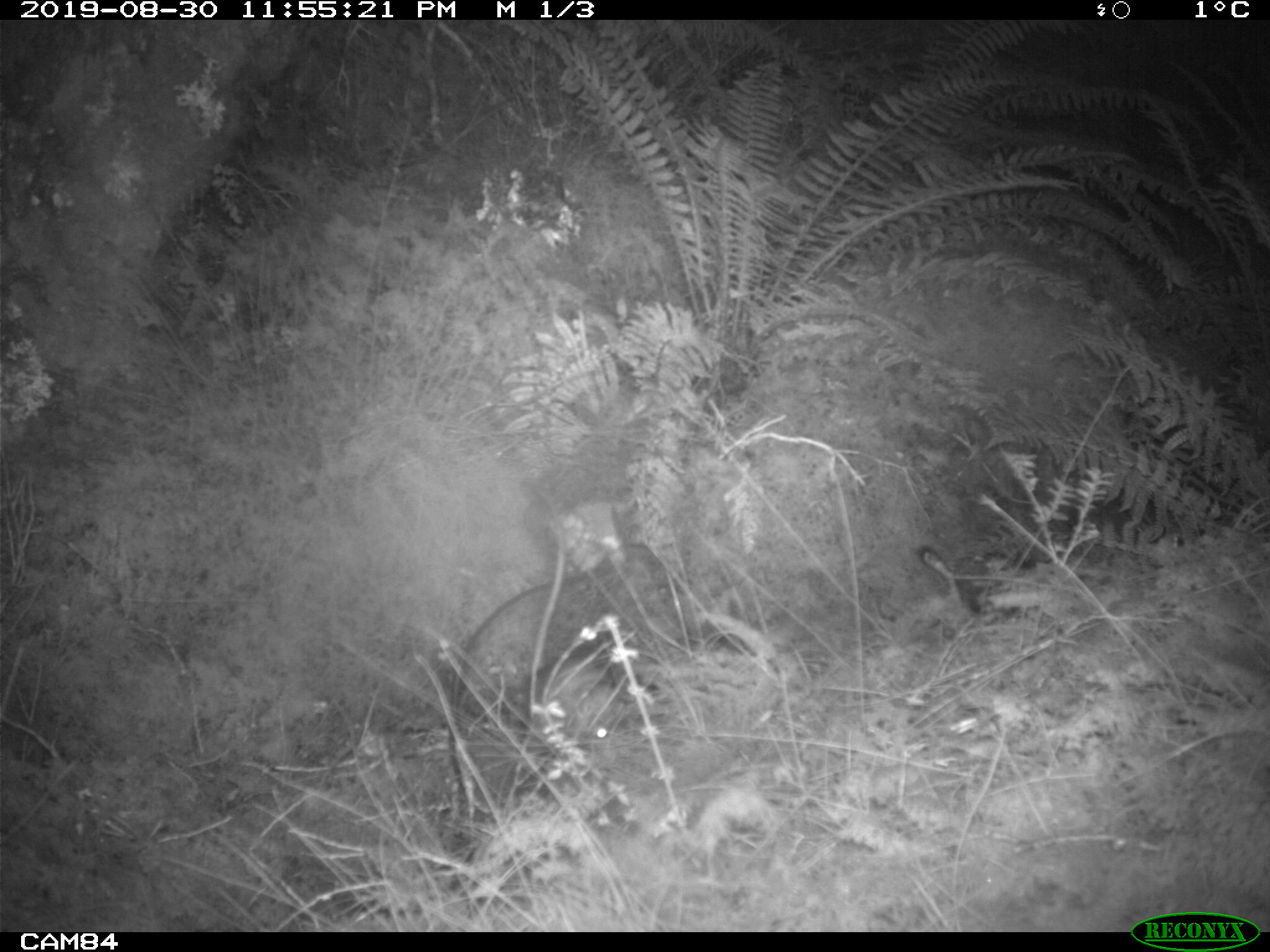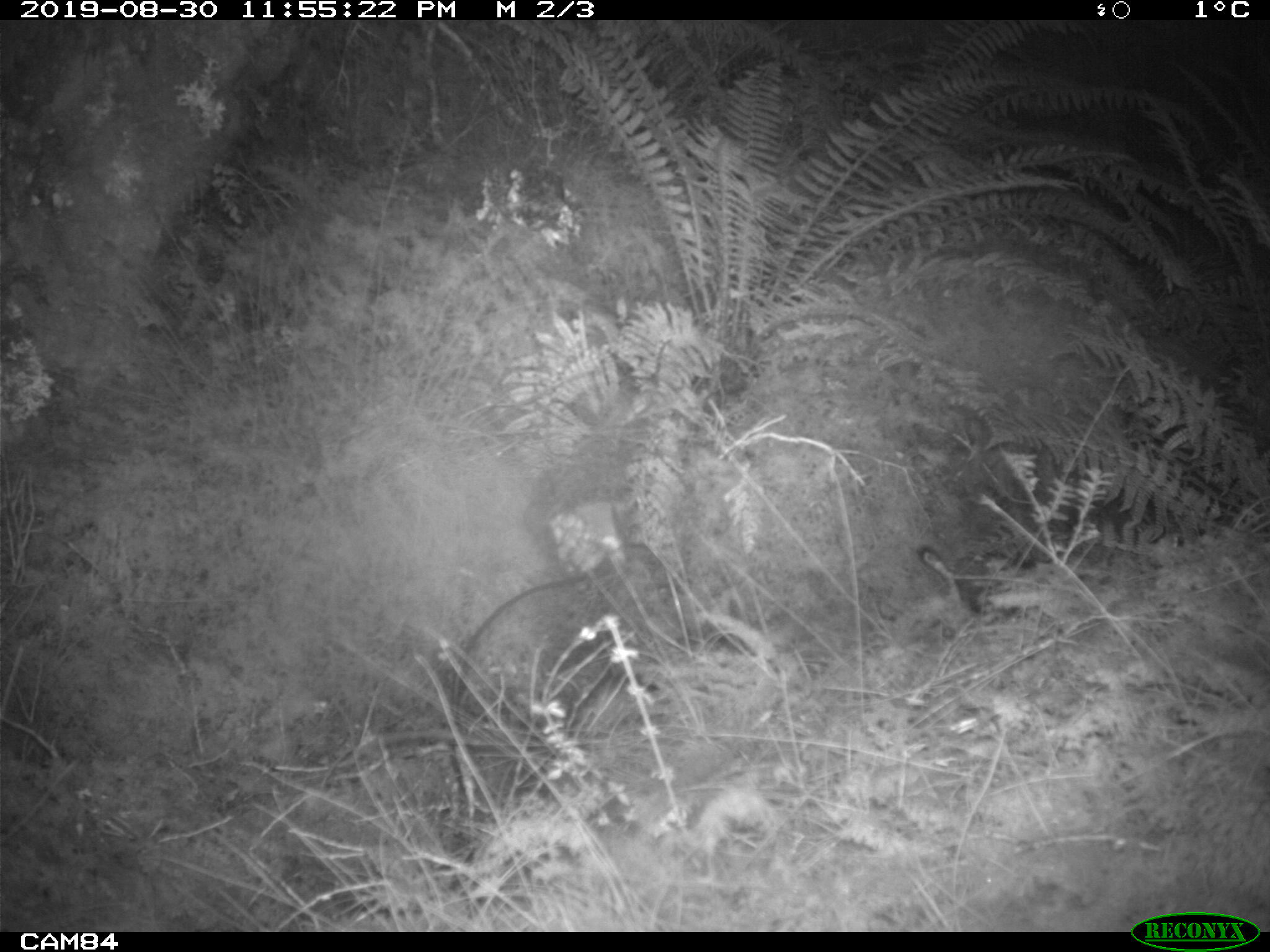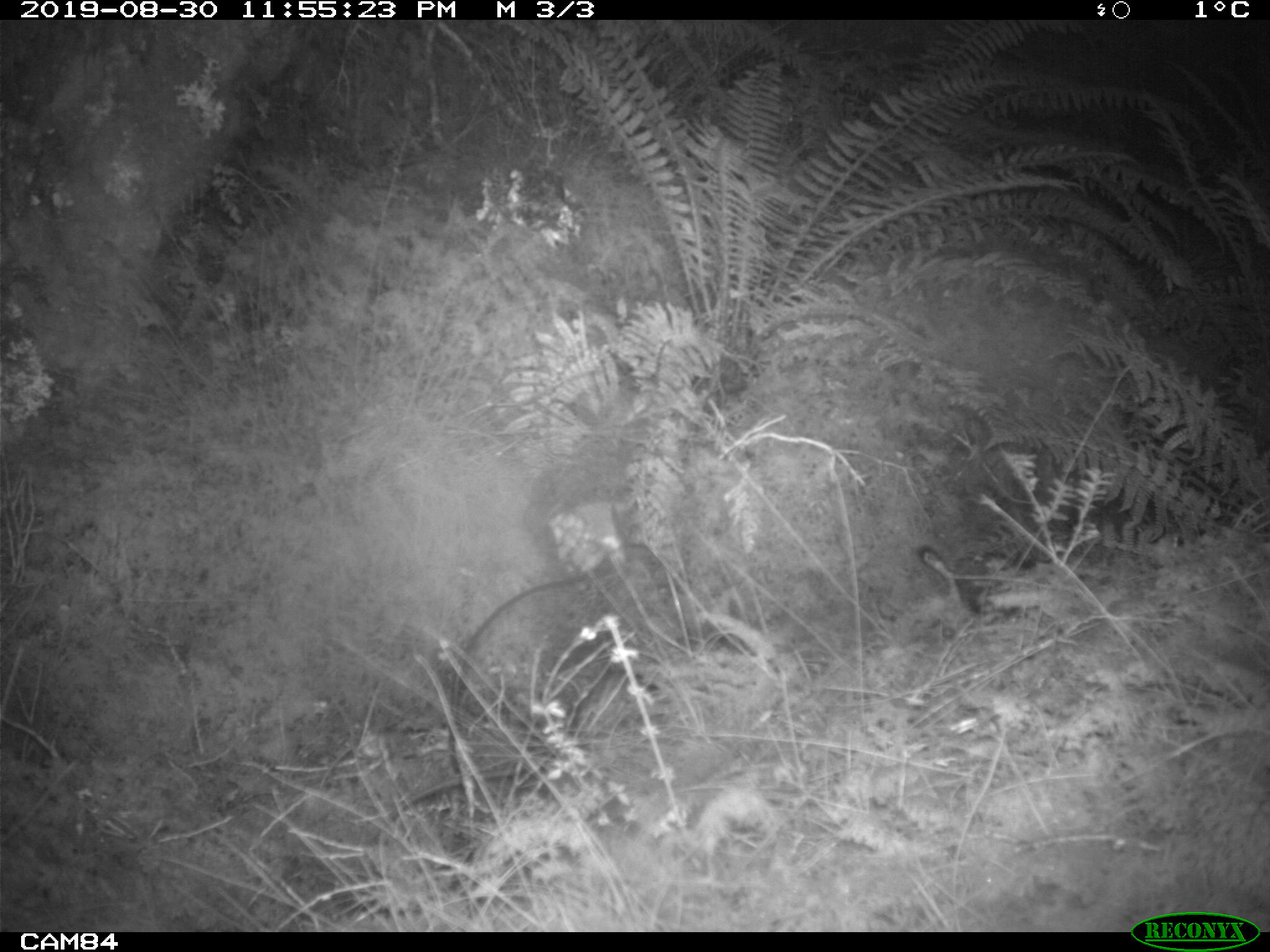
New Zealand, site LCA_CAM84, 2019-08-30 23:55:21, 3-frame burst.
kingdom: Animalia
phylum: Chordata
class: Mammalia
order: Rodentia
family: Muridae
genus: Rattus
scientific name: Rattus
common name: rat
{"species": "rat (Rattus)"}